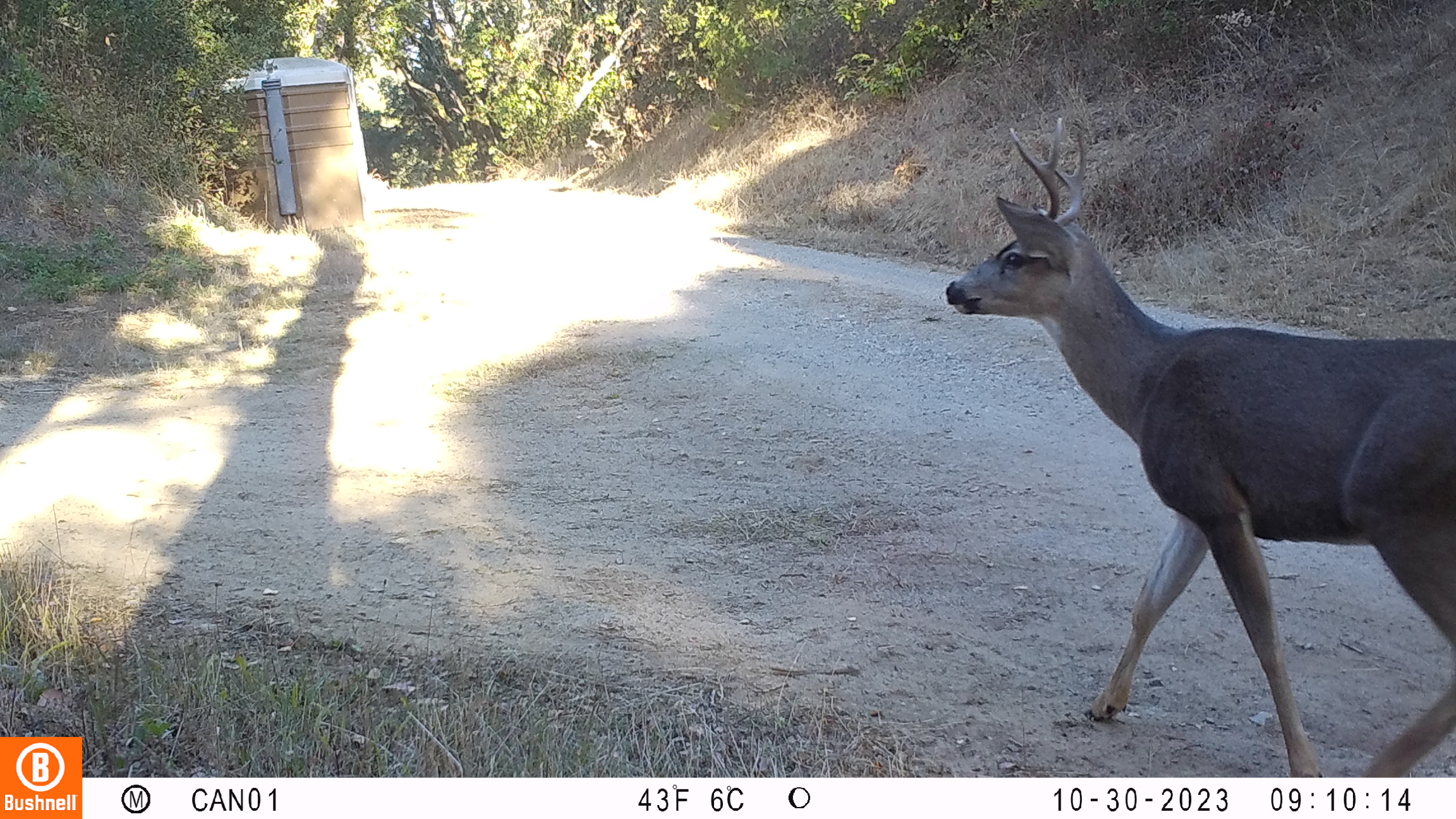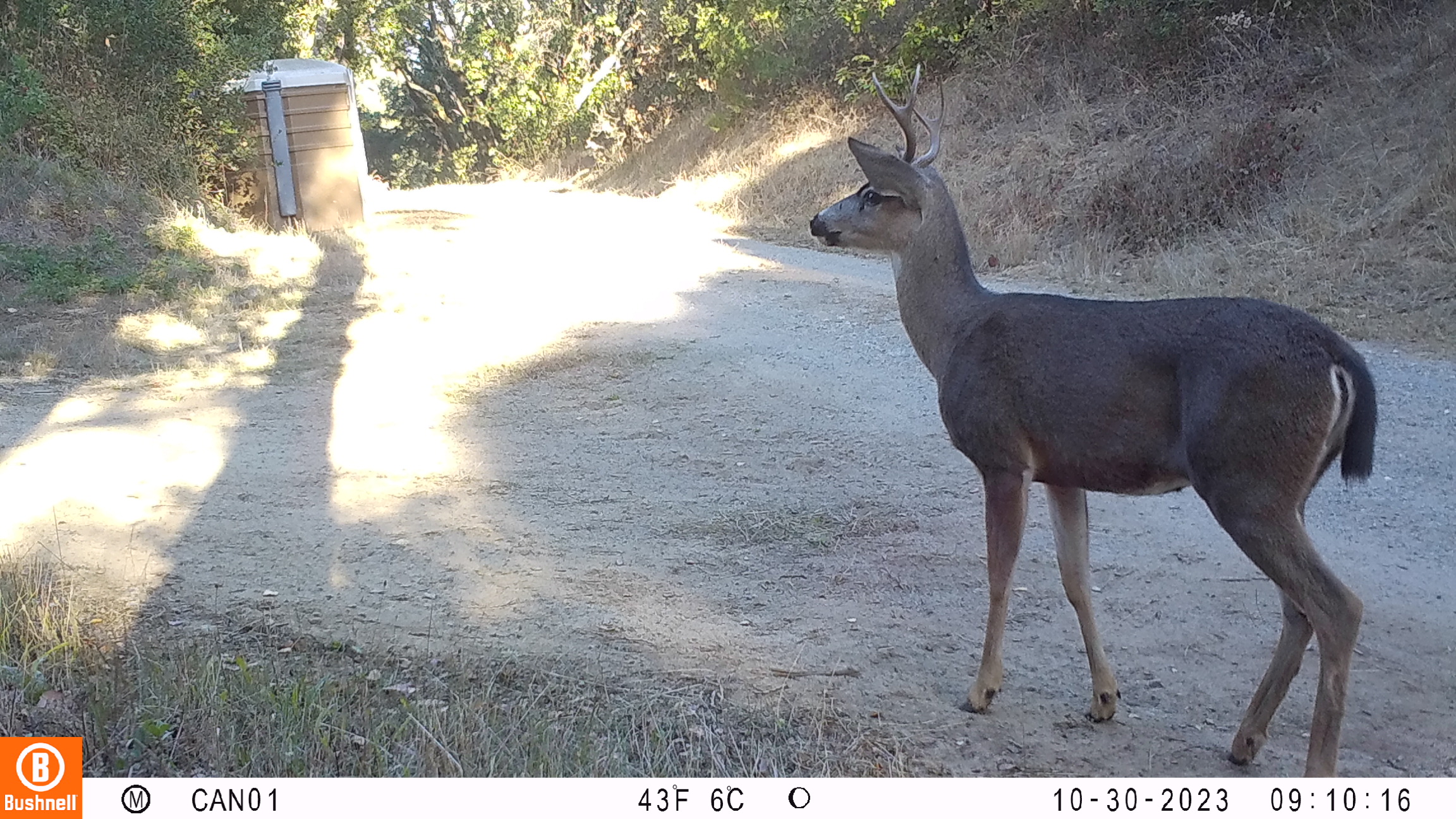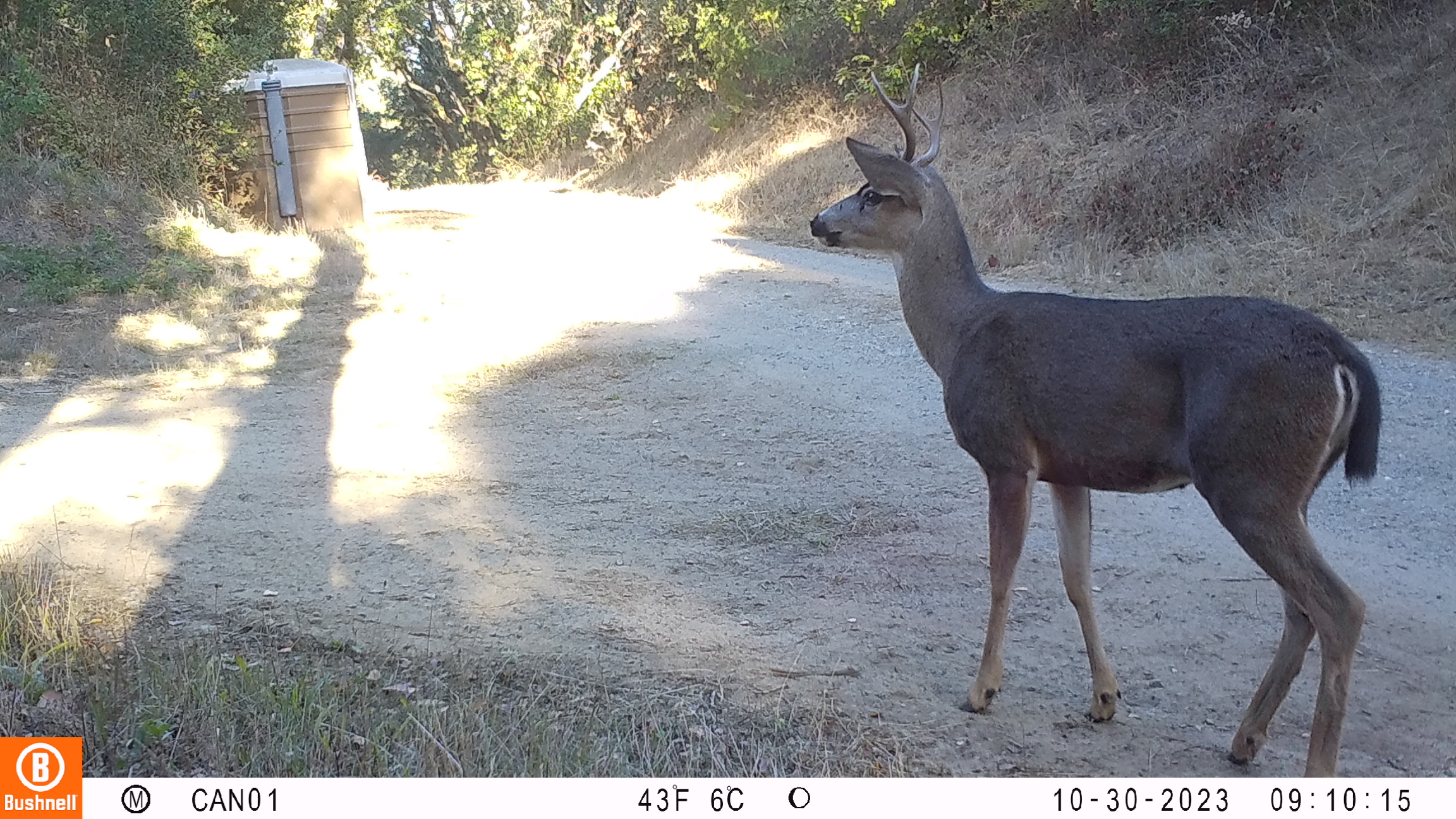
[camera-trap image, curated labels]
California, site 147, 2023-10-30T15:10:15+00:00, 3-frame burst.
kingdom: Animalia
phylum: Chordata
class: Mammalia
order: Artiodactyla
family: Cervidae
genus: Odocoileus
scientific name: Odocoileus hemionus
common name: mule deer